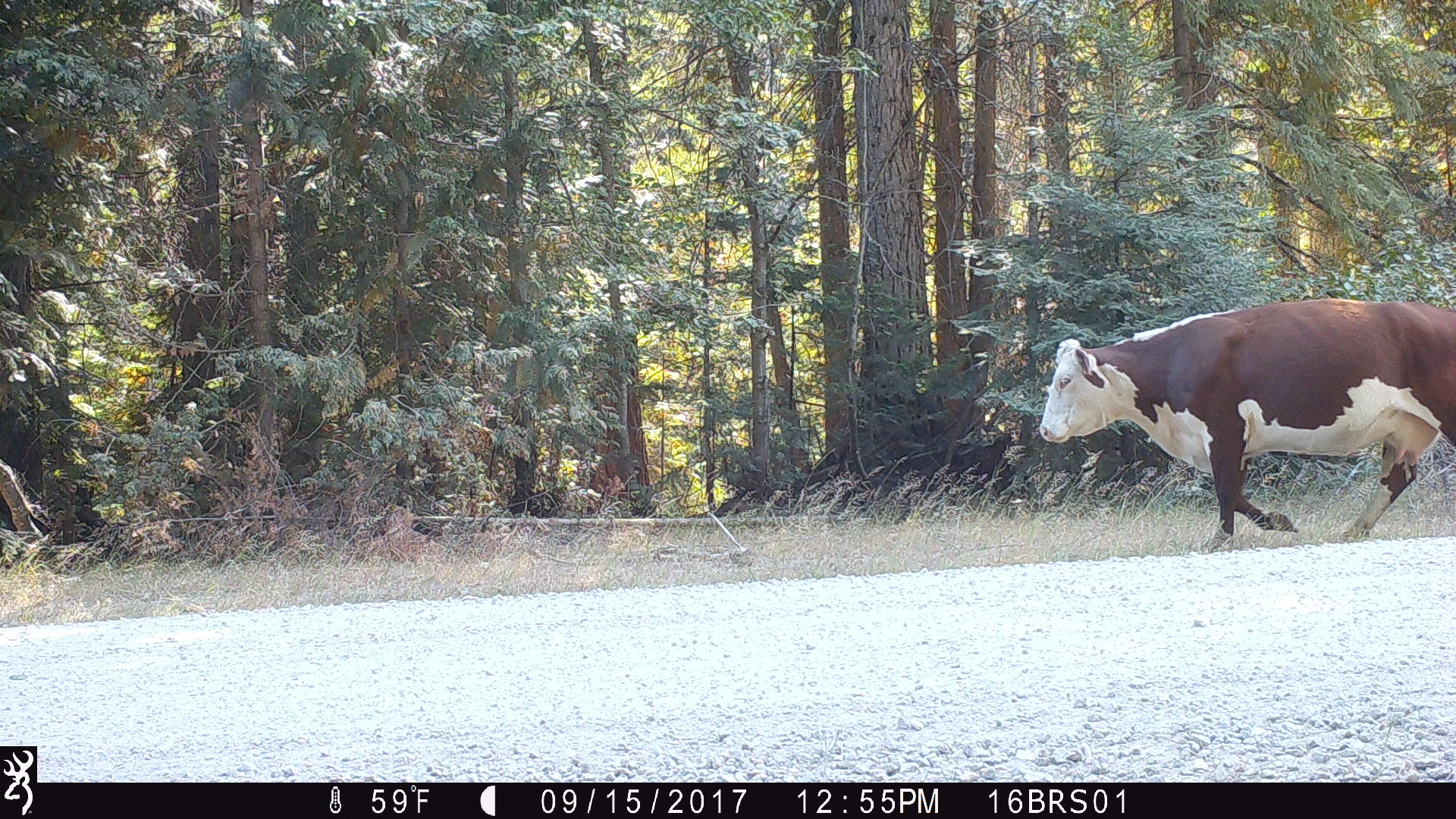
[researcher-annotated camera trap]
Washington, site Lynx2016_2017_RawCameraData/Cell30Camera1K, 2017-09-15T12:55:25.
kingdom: Animalia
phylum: Chordata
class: Mammalia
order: Artiodactyla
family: Bovidae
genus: Bos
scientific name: Bos taurus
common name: domestic cattle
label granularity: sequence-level